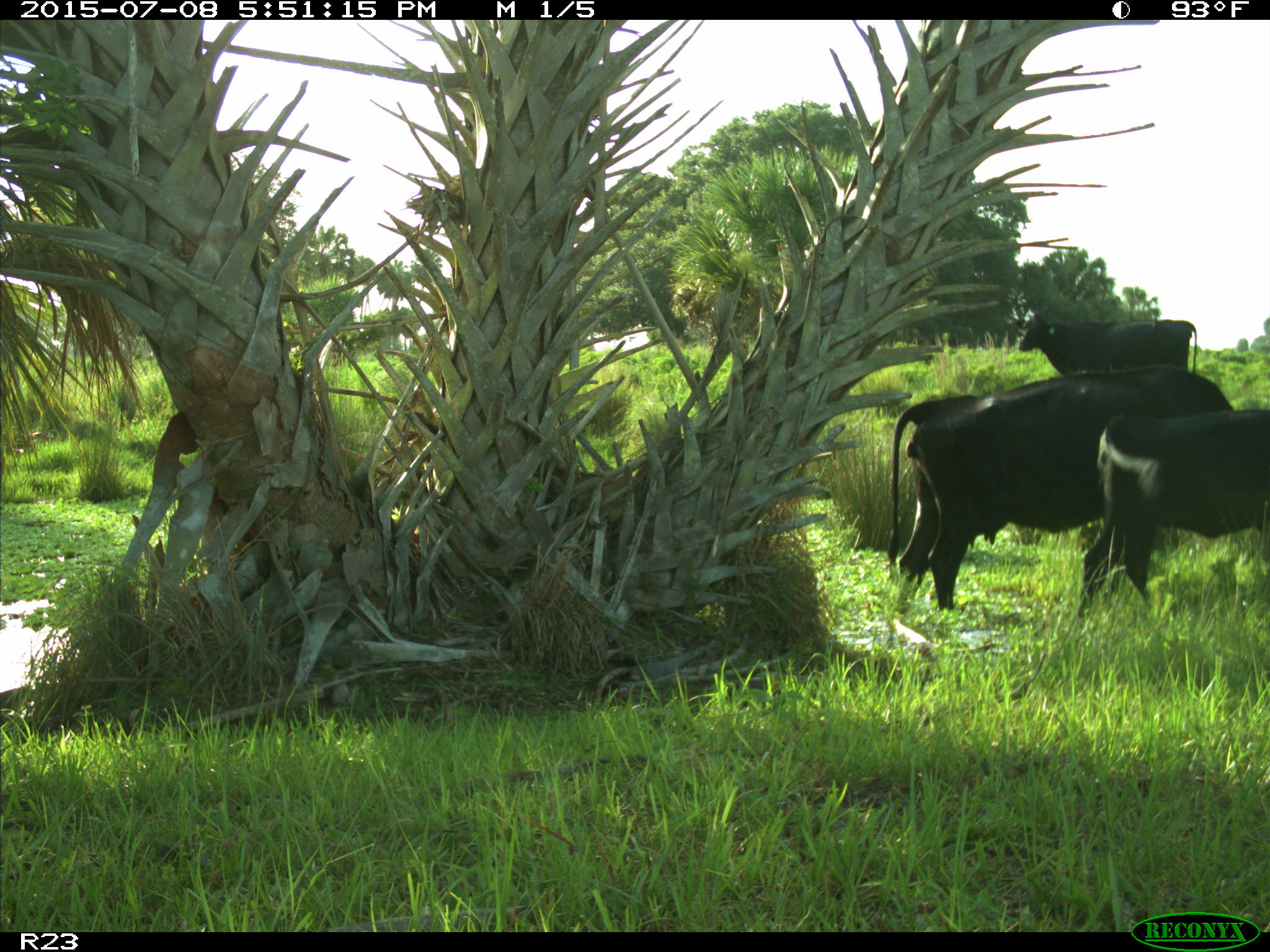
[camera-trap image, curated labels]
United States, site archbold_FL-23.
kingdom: Animalia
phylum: Chordata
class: Mammalia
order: Artiodactyla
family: Bovidae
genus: Bos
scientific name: Bos taurus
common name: domestic cow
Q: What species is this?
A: Bos taurus (domestic cow).